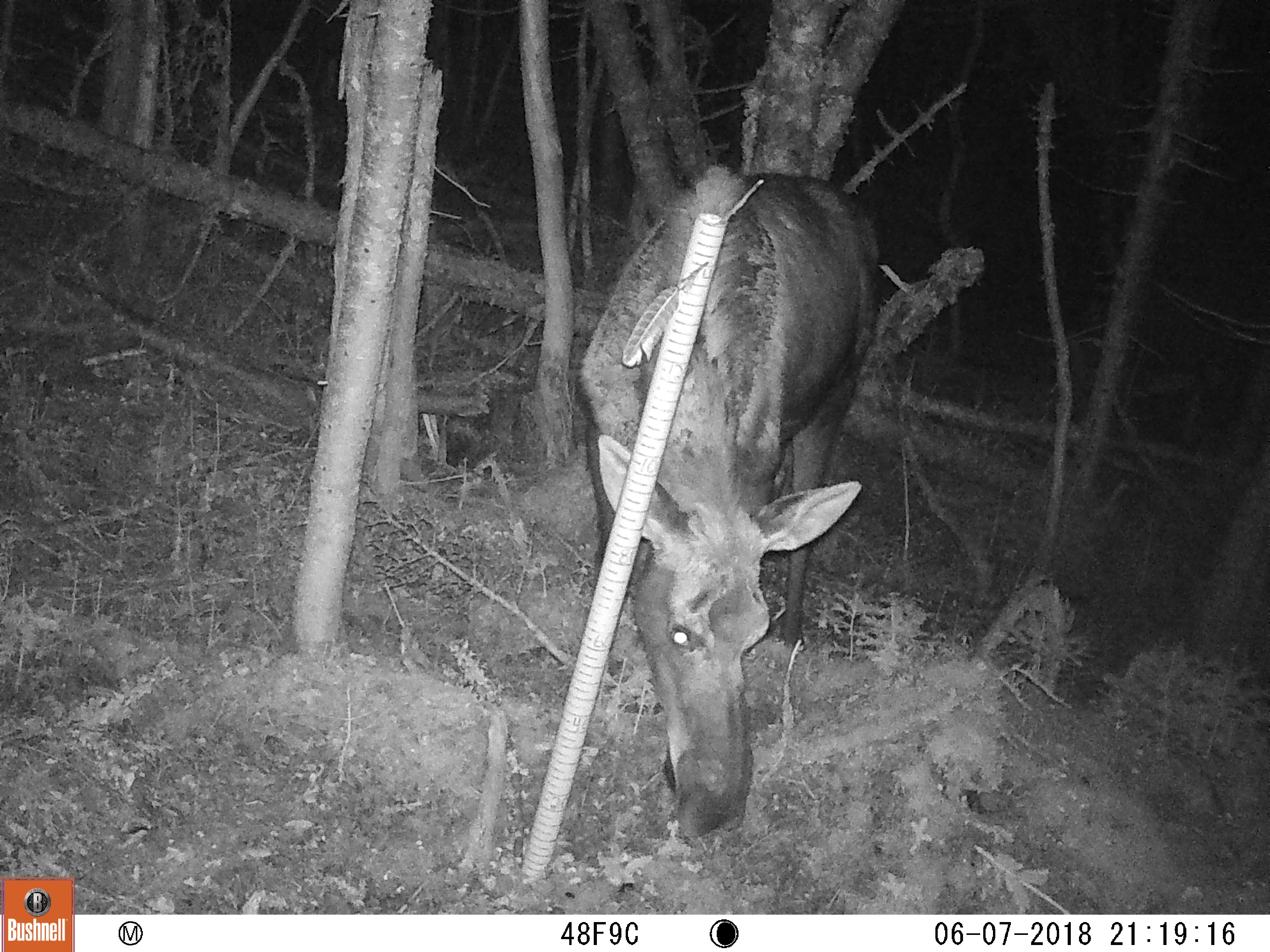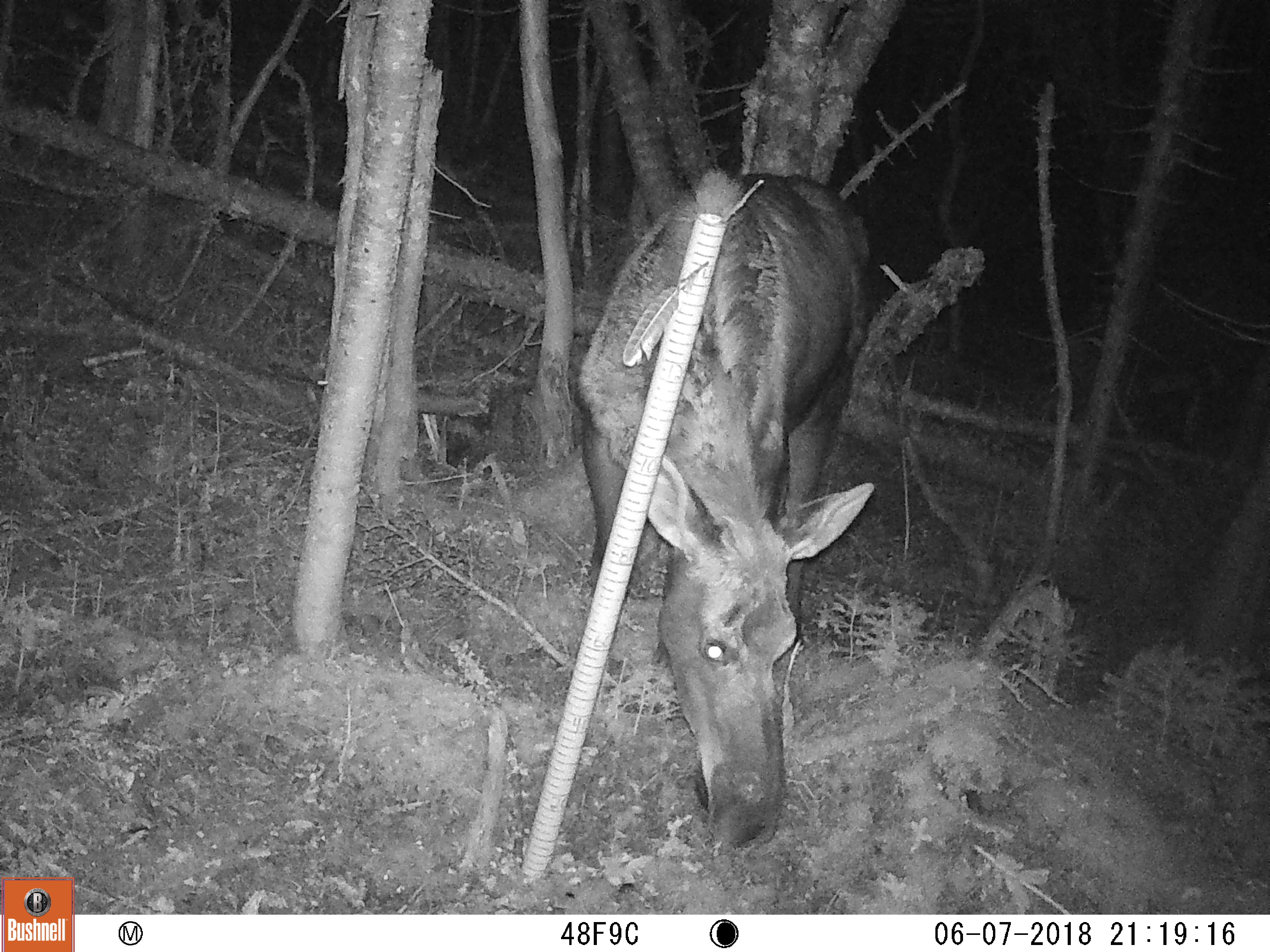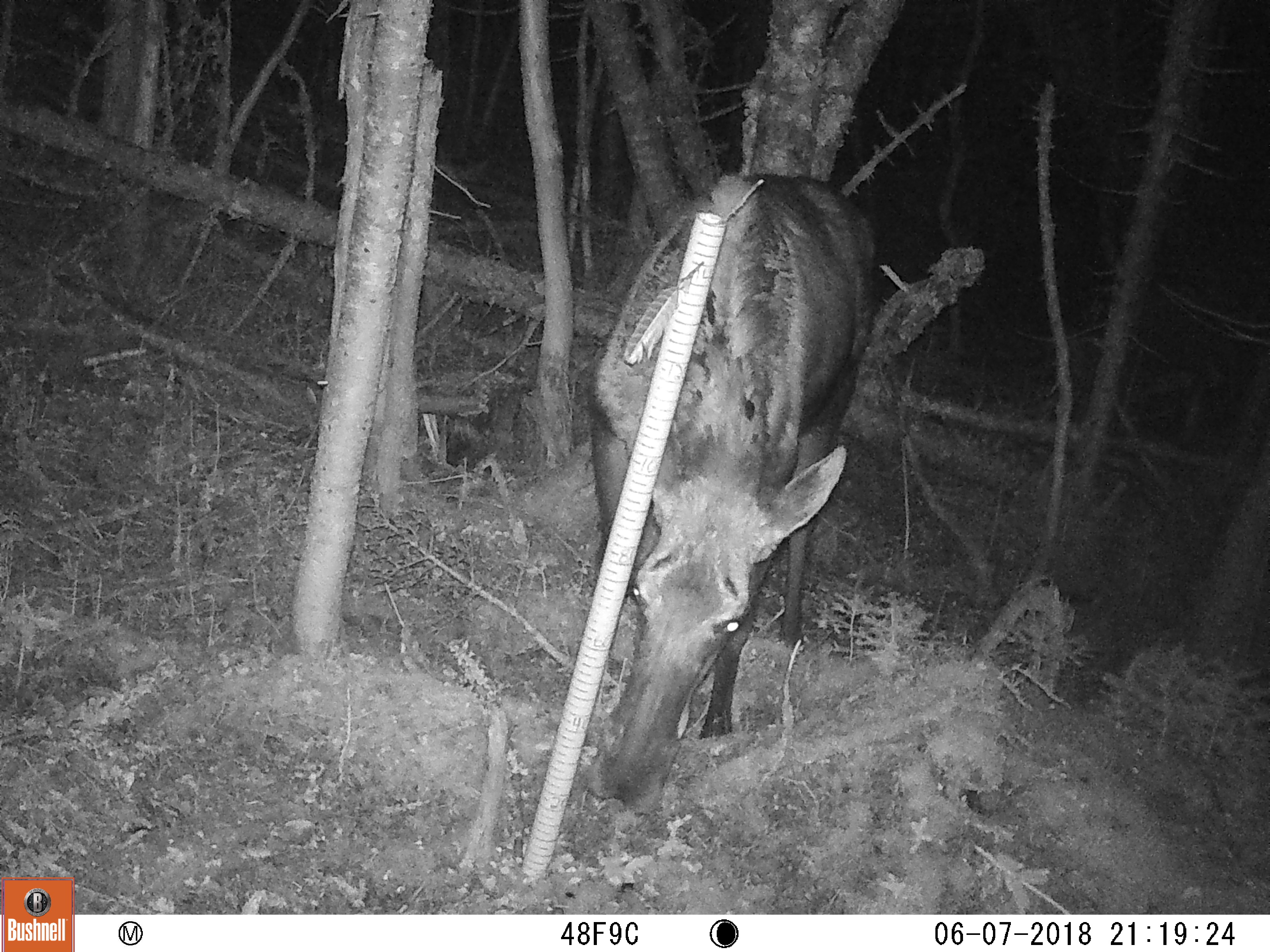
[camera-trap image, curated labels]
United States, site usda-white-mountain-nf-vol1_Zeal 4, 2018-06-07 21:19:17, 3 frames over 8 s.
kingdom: Animalia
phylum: Chordata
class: Mammalia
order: Artiodactyla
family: Cervidae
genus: Alces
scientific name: Alces alces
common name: moose